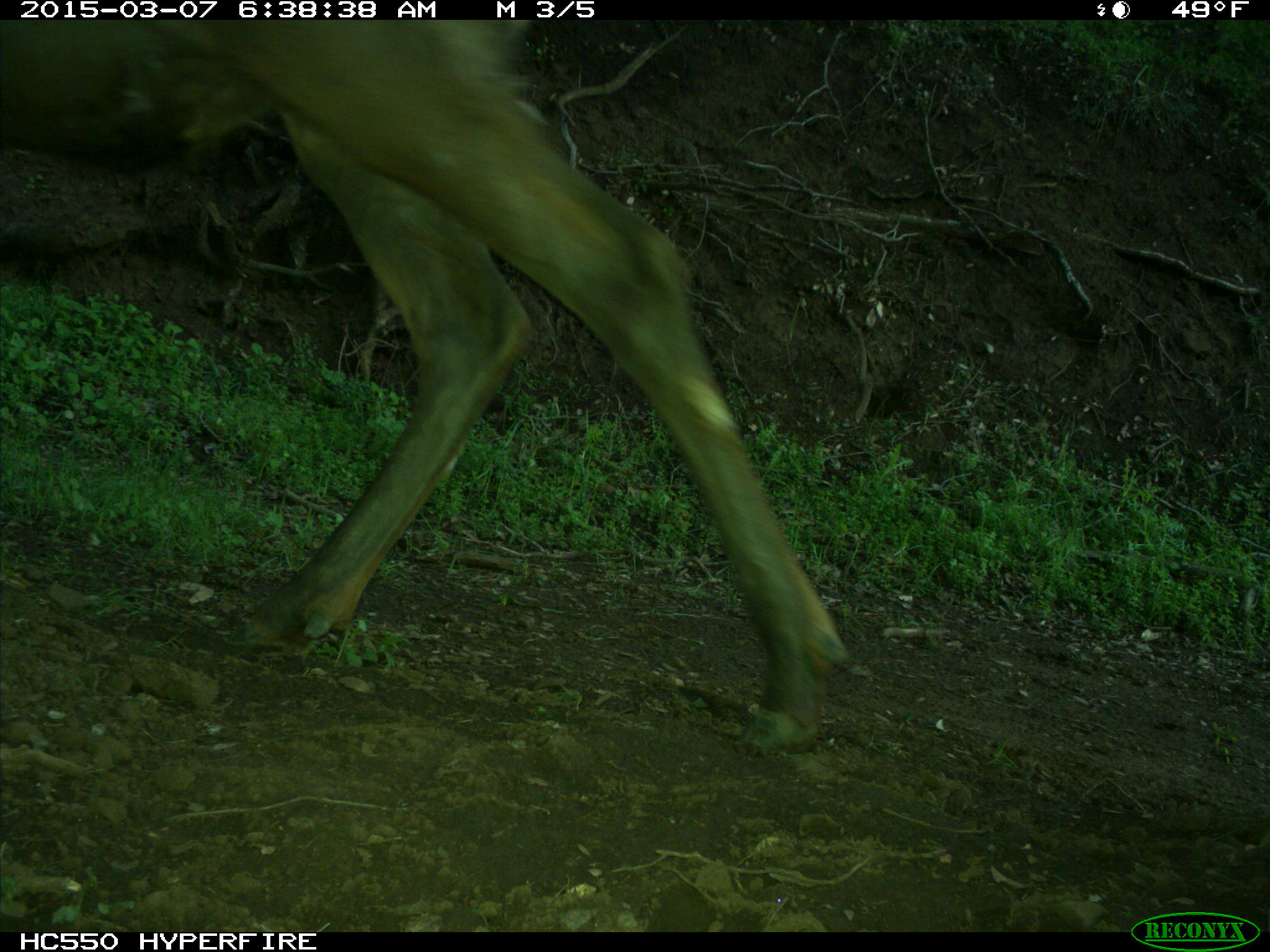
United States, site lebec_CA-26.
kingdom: Animalia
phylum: Chordata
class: Mammalia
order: Artiodactyla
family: Cervidae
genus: Cervus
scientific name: Cervus canadensis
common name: elk